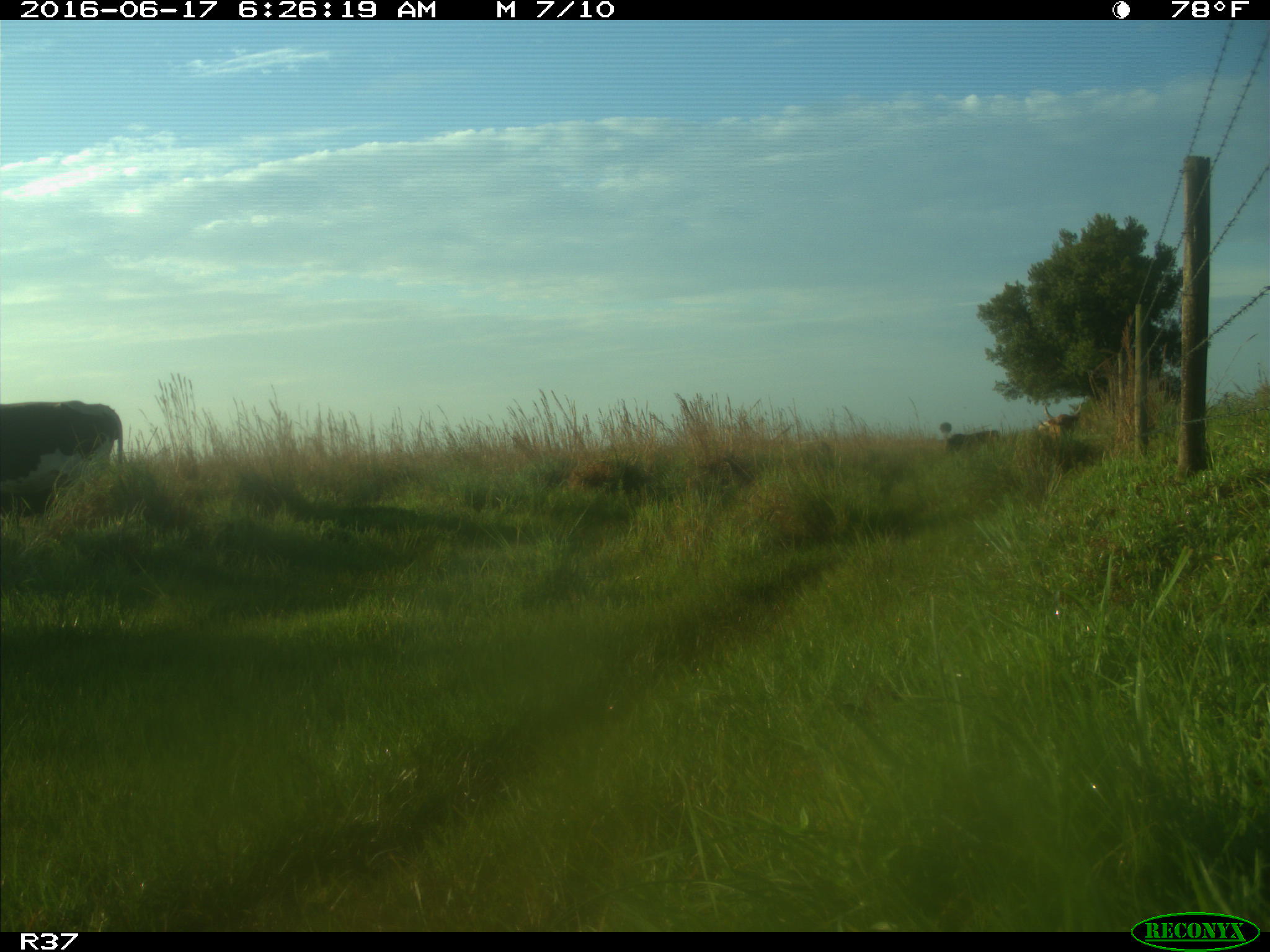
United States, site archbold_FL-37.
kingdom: Animalia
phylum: Chordata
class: Mammalia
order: Artiodactyla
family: Bovidae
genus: Bos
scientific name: Bos taurus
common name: domestic cow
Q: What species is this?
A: Bos taurus (domestic cow).